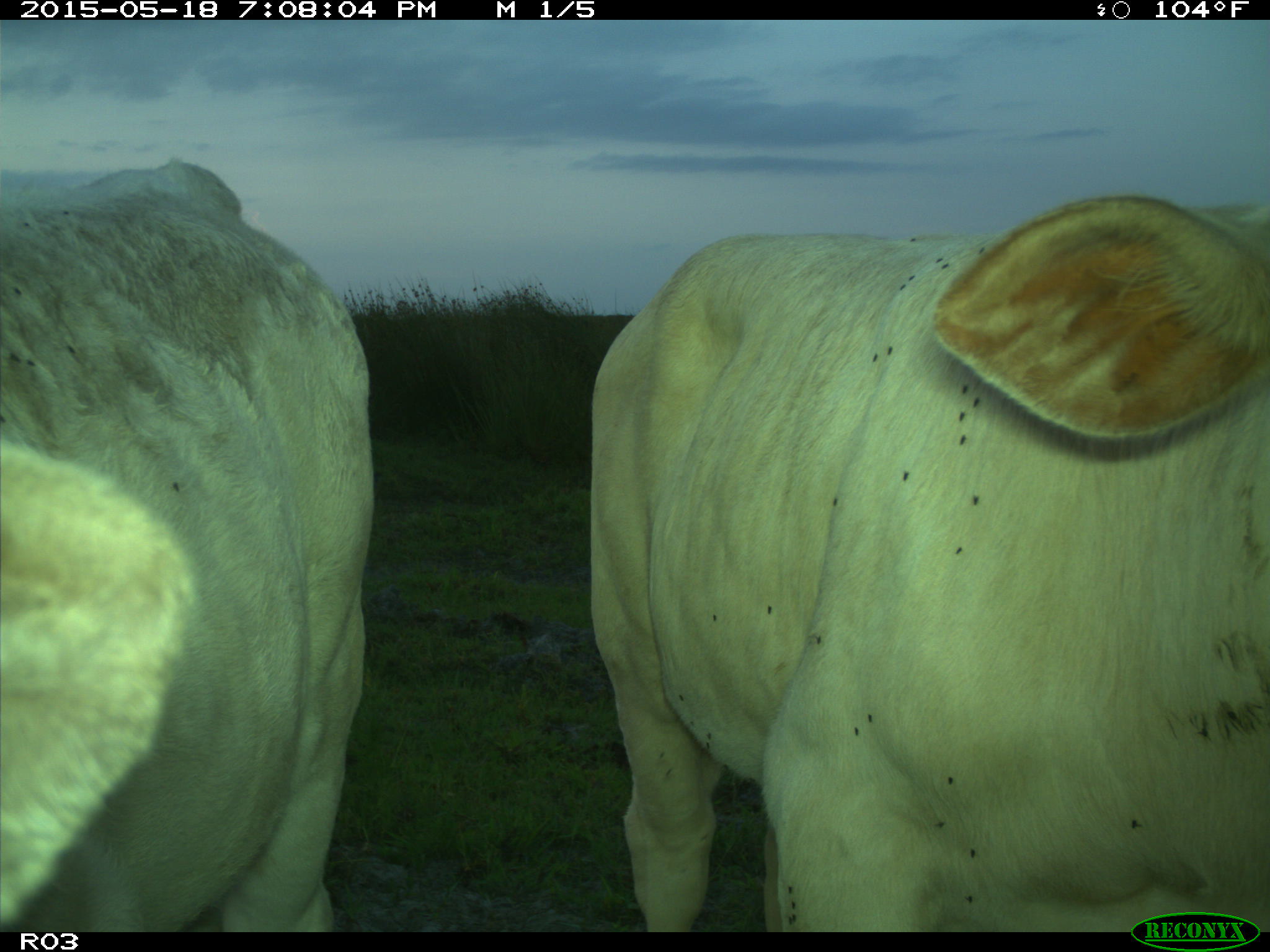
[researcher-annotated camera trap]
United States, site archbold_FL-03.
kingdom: Animalia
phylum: Chordata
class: Mammalia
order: Artiodactyla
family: Bovidae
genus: Bos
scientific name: Bos taurus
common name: domestic cow